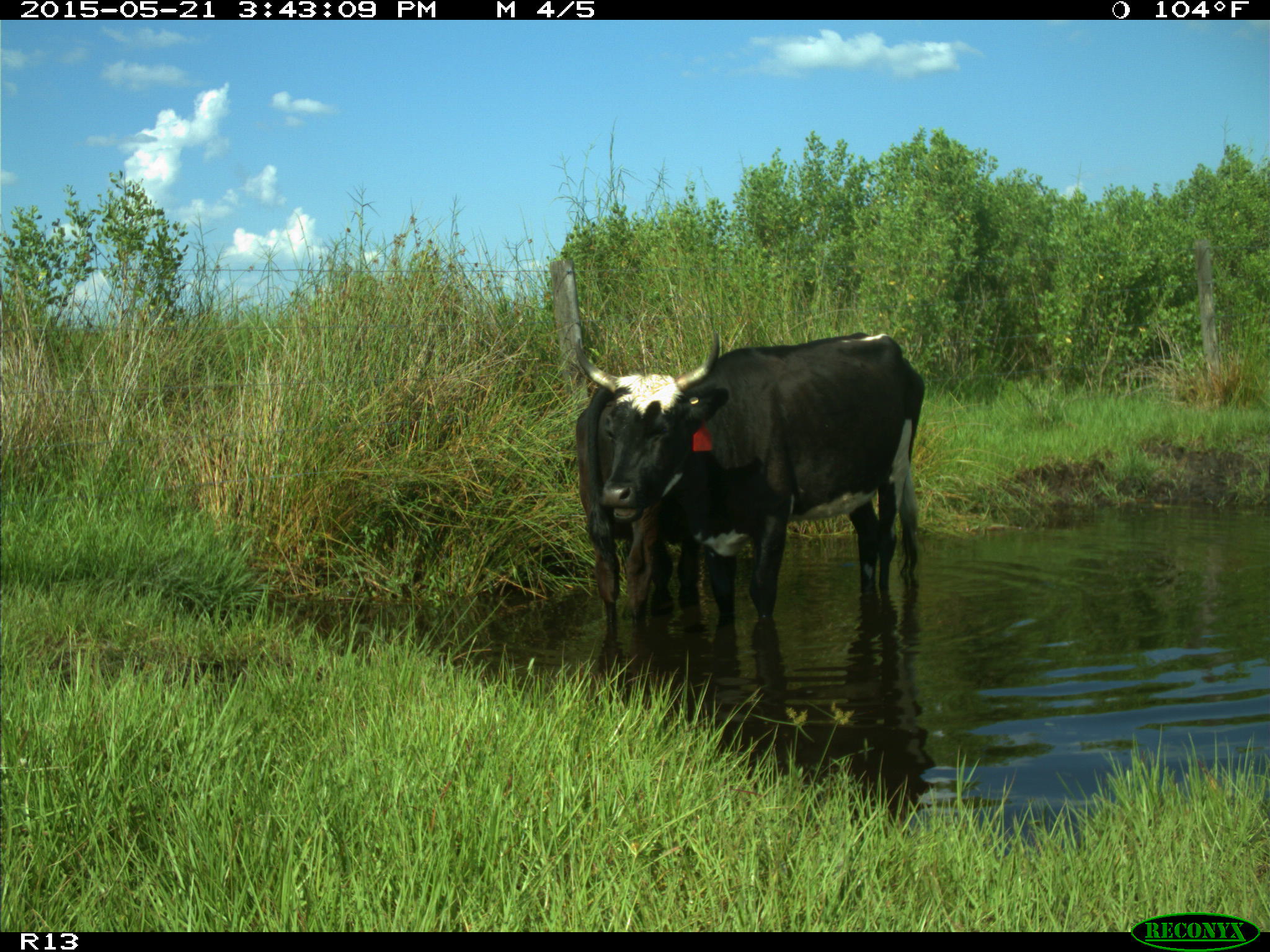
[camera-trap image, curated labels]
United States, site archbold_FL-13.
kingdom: Animalia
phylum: Chordata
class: Mammalia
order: Artiodactyla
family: Bovidae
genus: Bos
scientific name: Bos taurus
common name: domestic cow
Bos taurus (domestic cow).